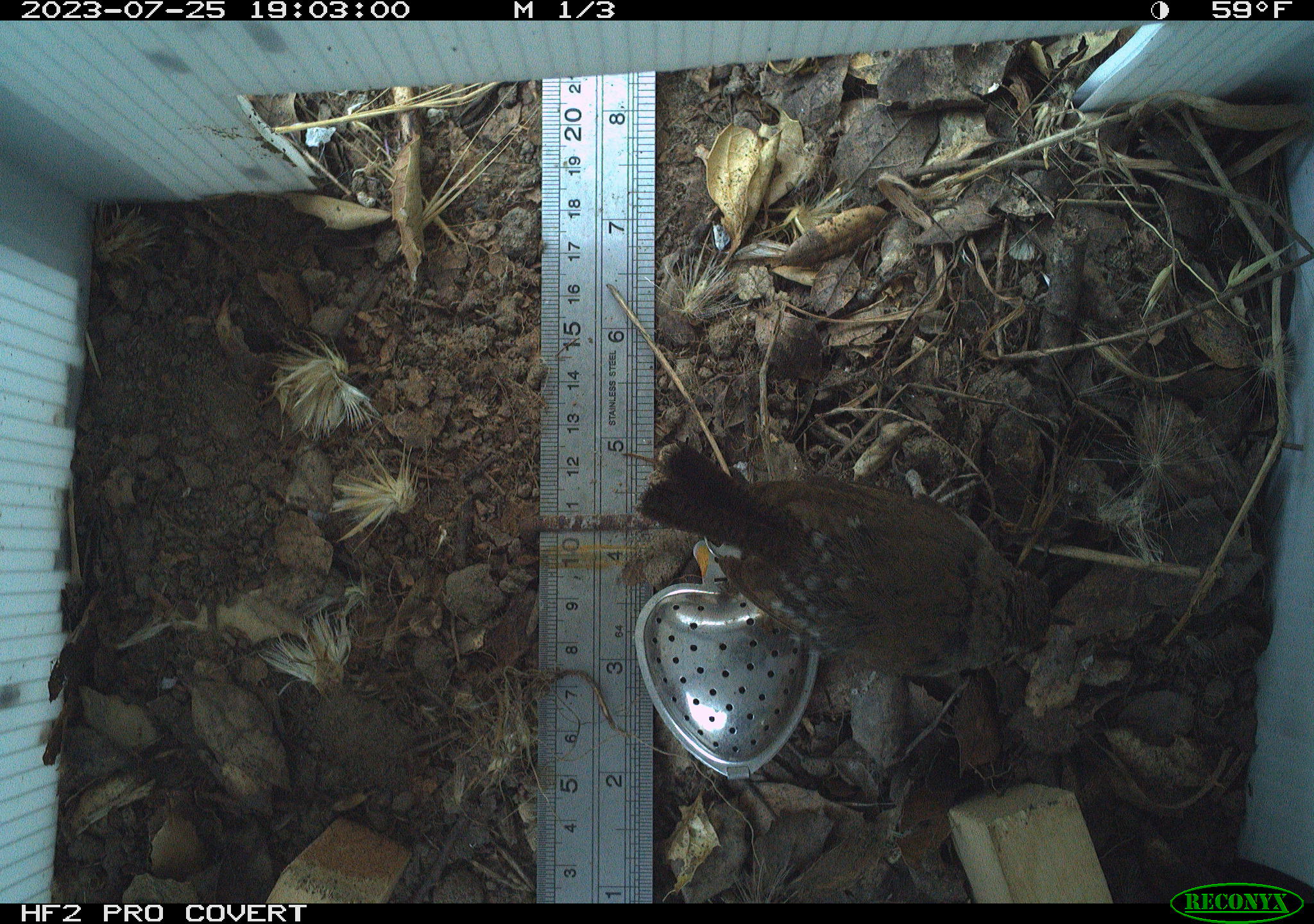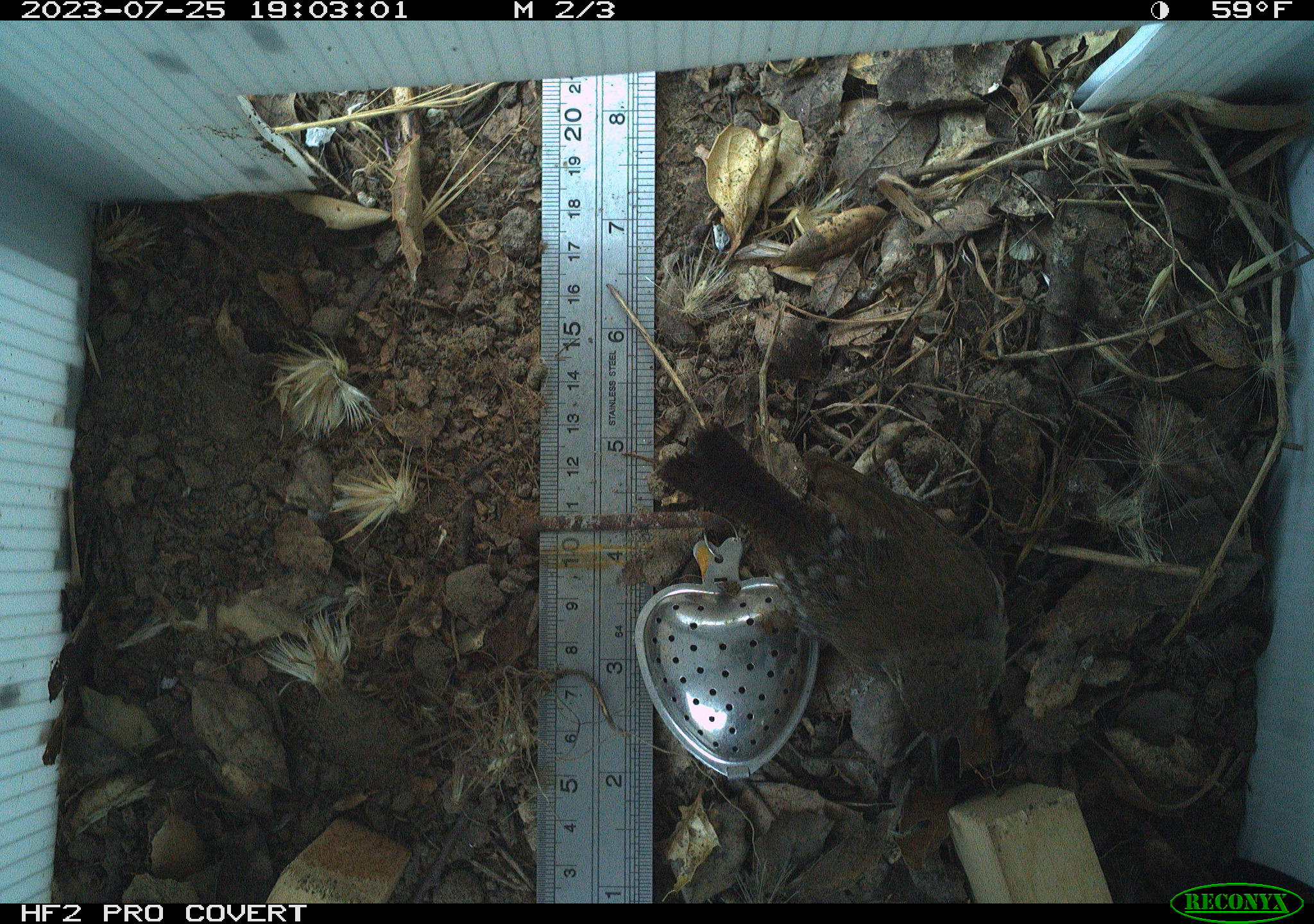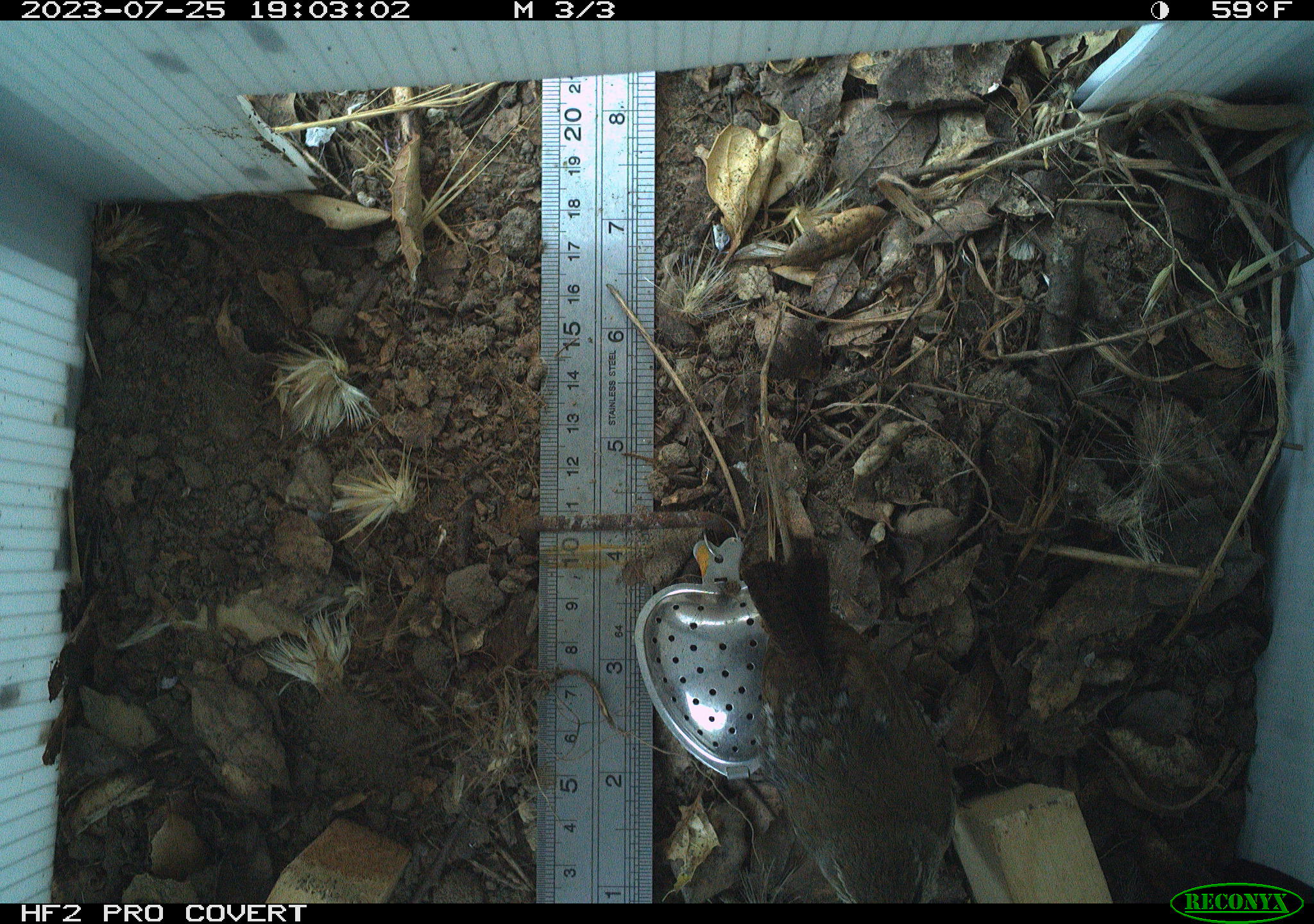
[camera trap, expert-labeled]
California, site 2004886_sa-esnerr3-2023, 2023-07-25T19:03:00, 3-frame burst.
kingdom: Animalia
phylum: Chordata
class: Aves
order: Passeriformes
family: Troglodytidae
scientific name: Troglodytidae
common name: wren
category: troglodytidae family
Troglodytidae family (wren) (Troglodytidae).